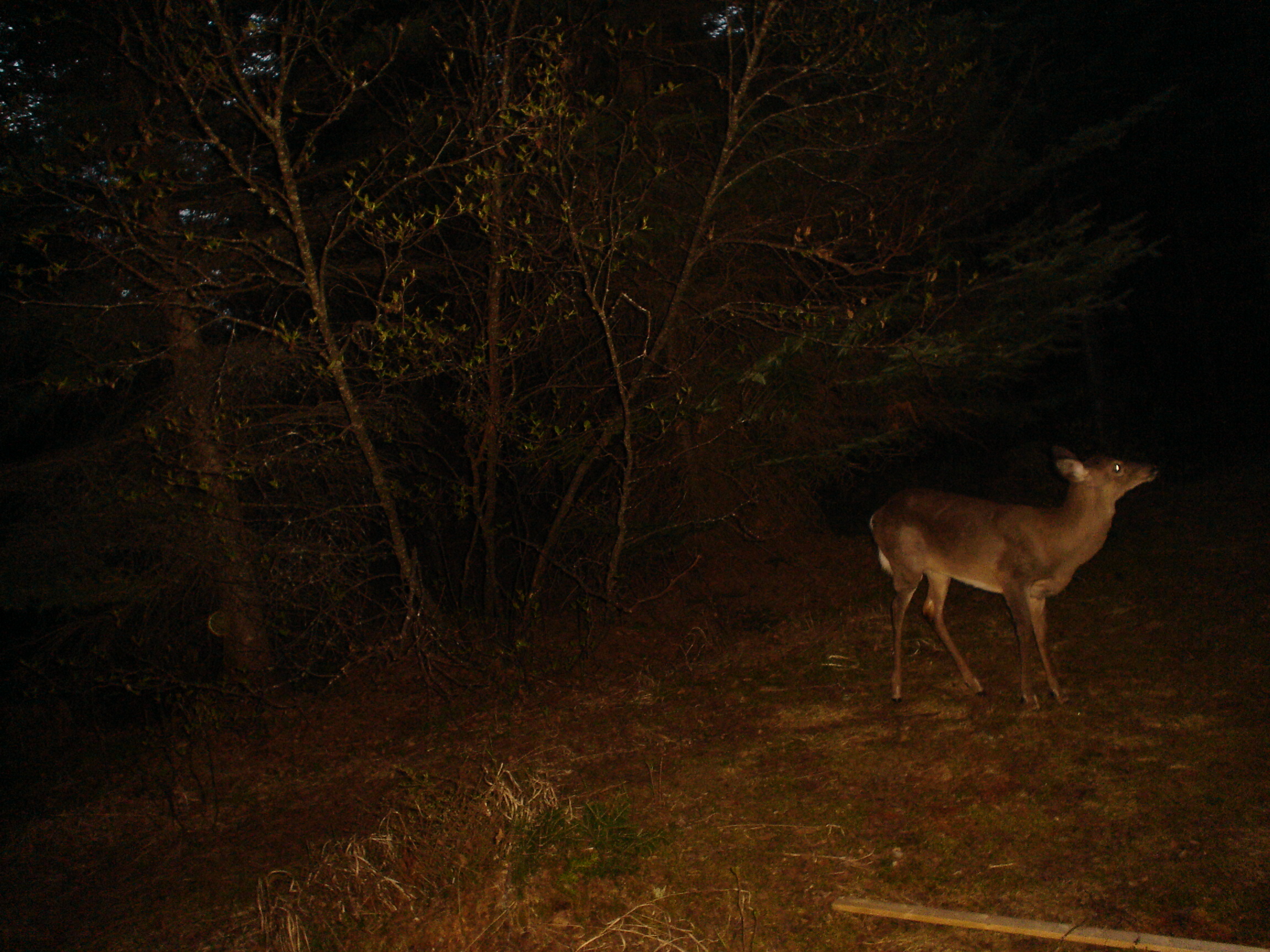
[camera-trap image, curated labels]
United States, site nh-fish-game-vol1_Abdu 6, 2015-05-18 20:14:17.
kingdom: Animalia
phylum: Chordata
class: Mammalia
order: Artiodactyla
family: Cervidae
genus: Odocoileus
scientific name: Odocoileus virginianus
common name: white-tailed deer